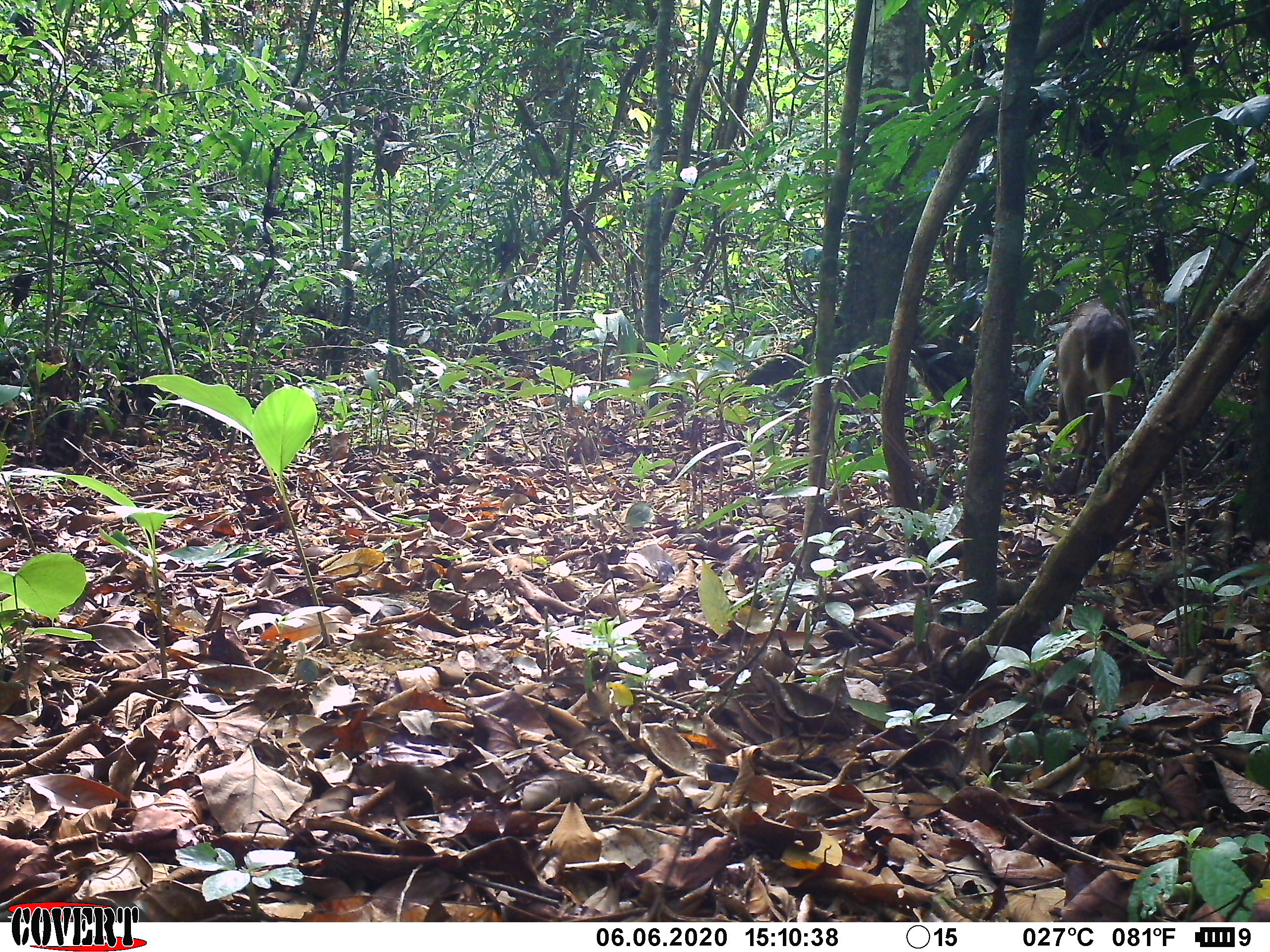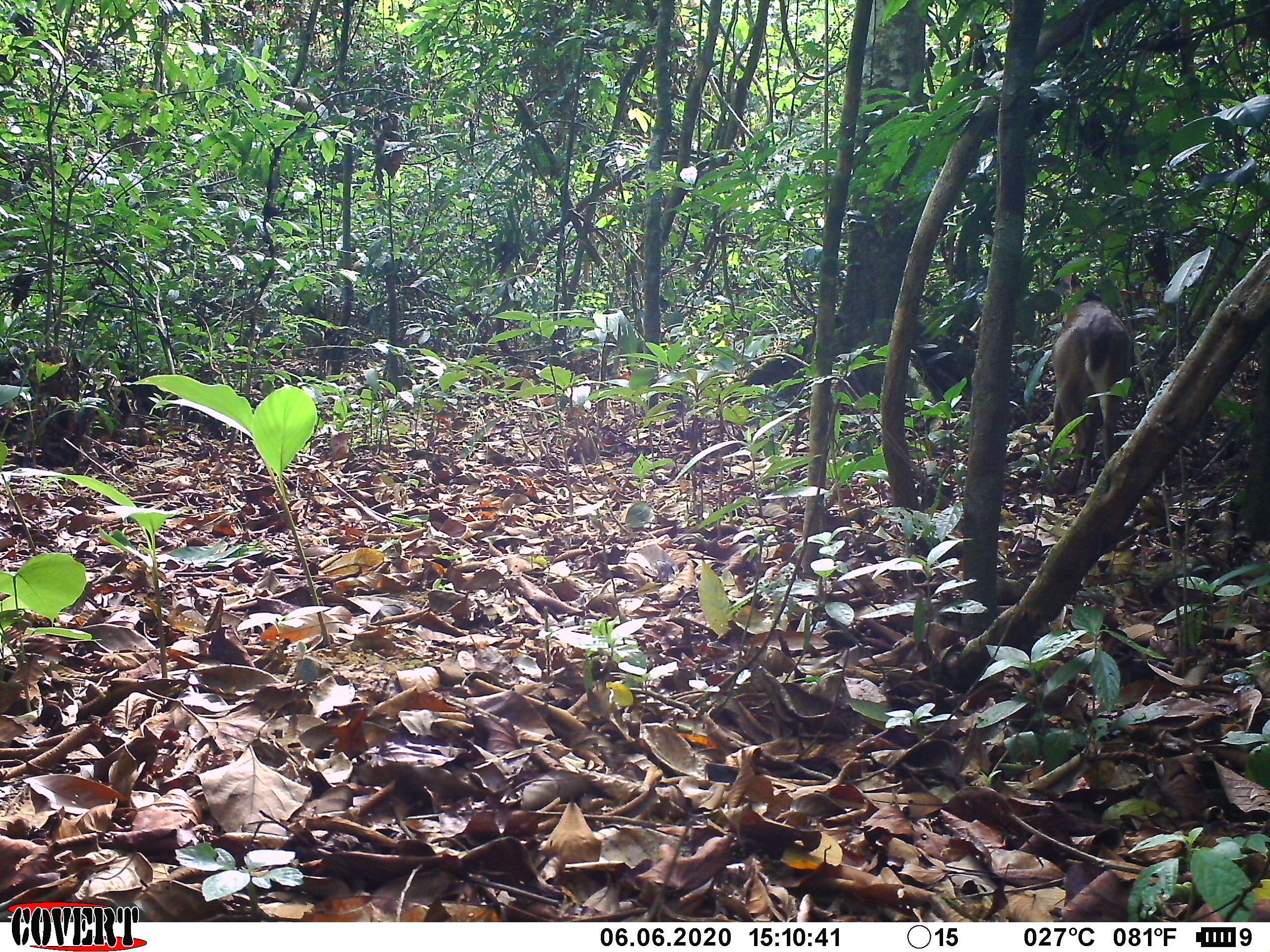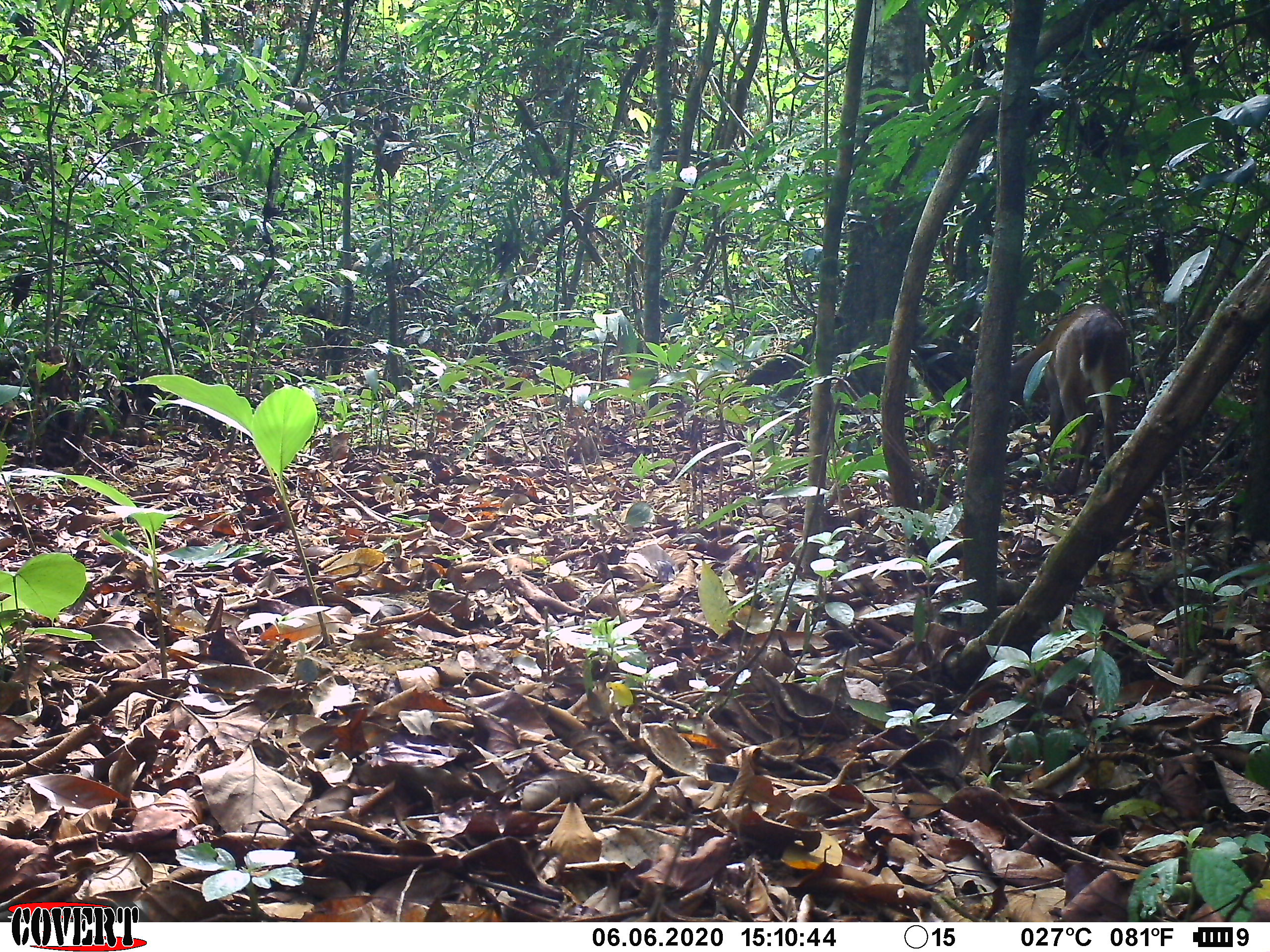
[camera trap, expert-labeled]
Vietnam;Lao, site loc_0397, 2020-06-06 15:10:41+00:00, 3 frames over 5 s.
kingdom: Animalia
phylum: Chordata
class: Mammalia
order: Artiodactyla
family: Cervidae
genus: Muntiacus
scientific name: Muntiacus vuquangensis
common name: large-antlered muntjac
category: large antlered muntjac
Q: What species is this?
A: Large antlered muntjac (large-antlered muntjac) (Muntiacus vuquangensis).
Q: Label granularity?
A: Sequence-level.